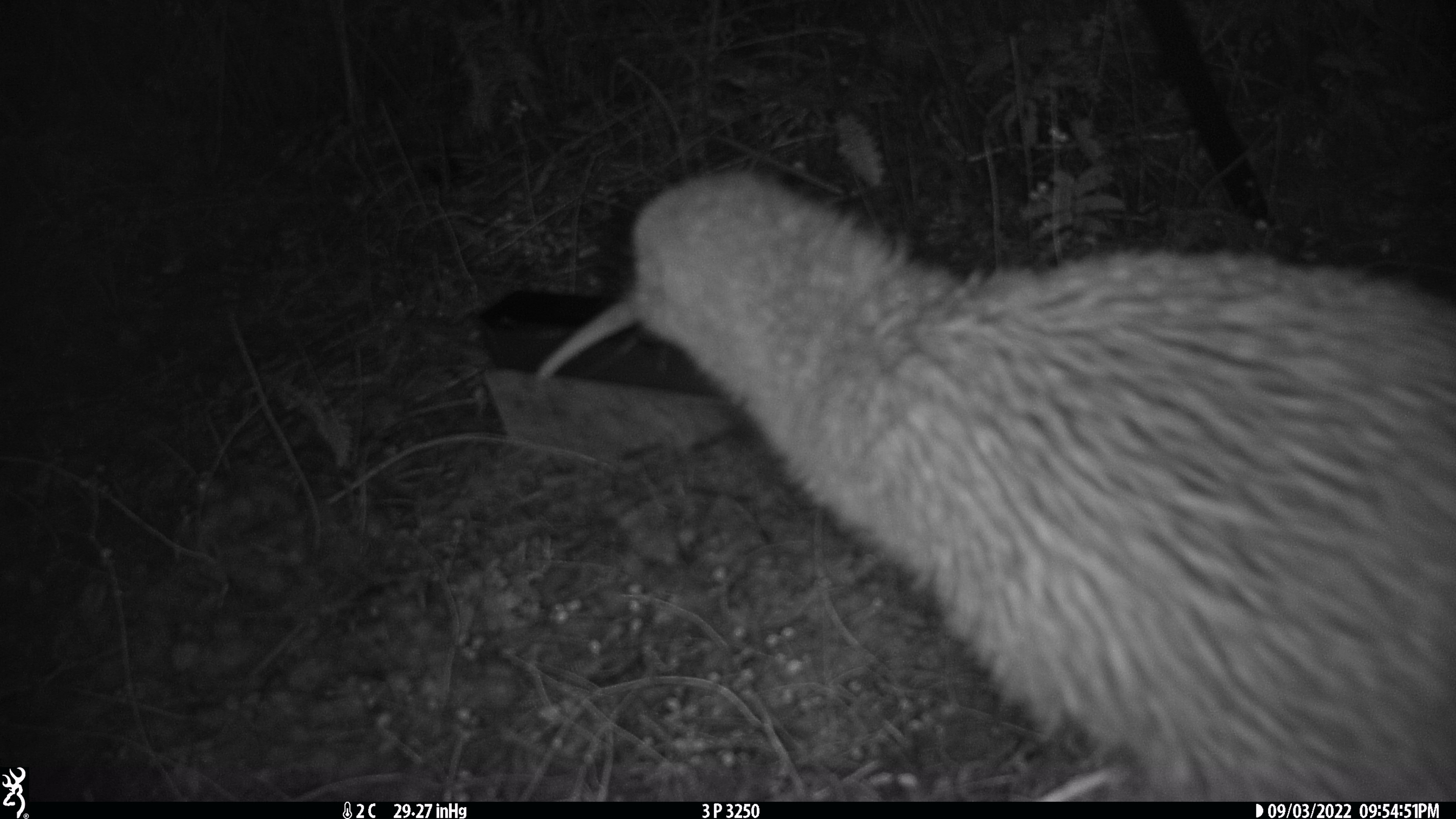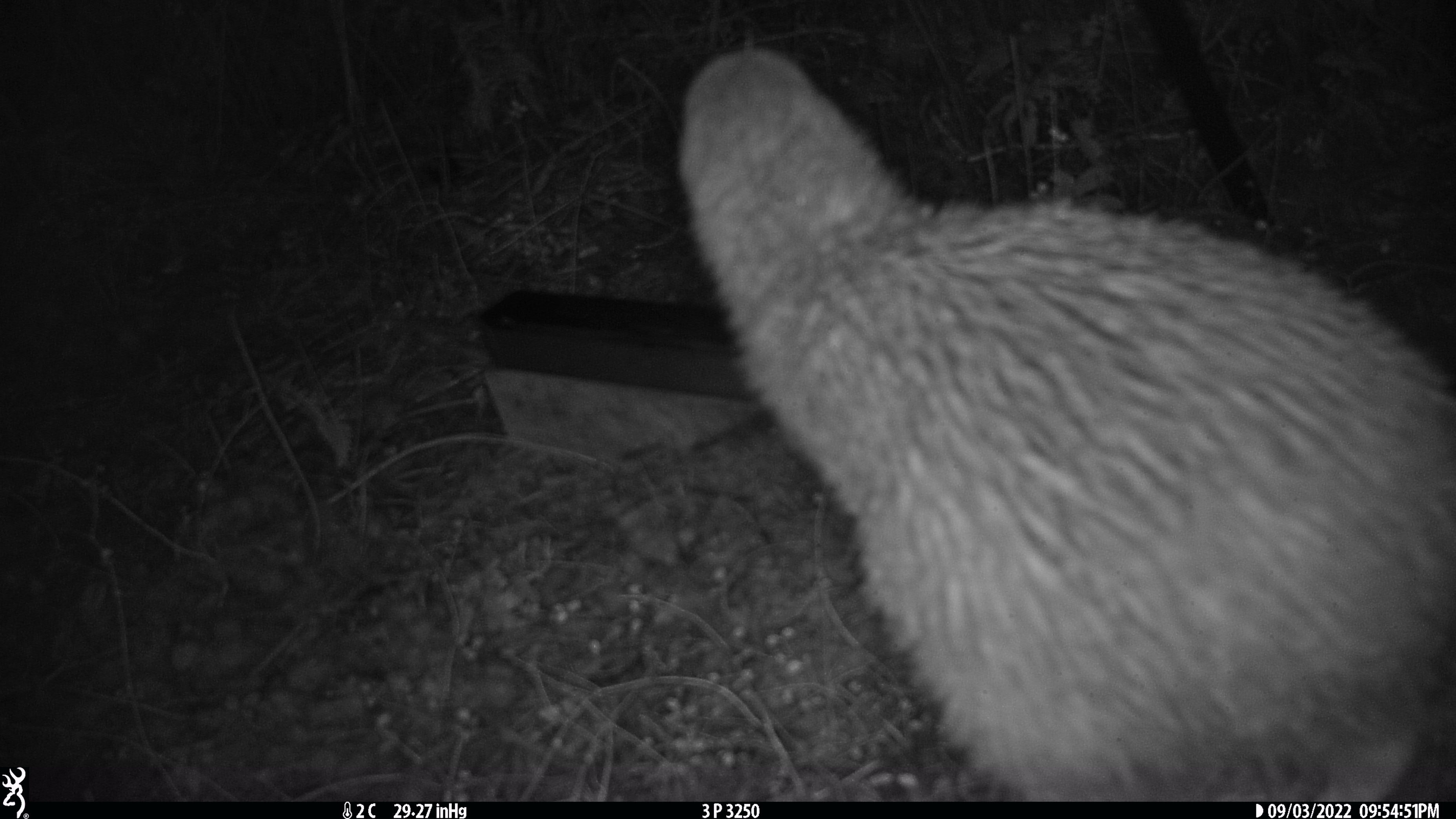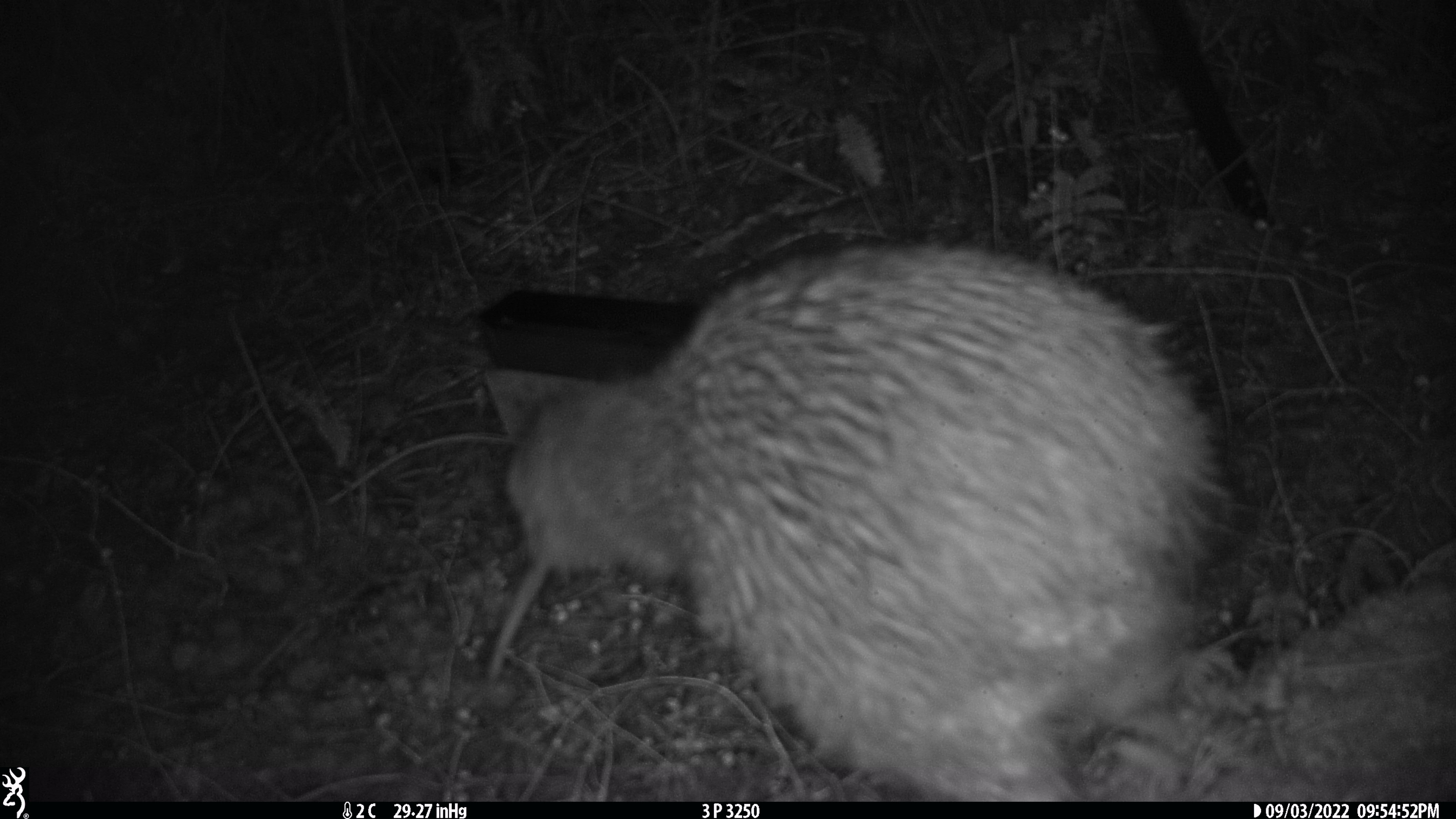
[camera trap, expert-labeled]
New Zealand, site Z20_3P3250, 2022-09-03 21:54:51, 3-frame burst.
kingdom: Animalia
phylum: Chordata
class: Aves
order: Apterygiformes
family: Apterygidae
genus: Apteryx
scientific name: Apteryx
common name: kiwi